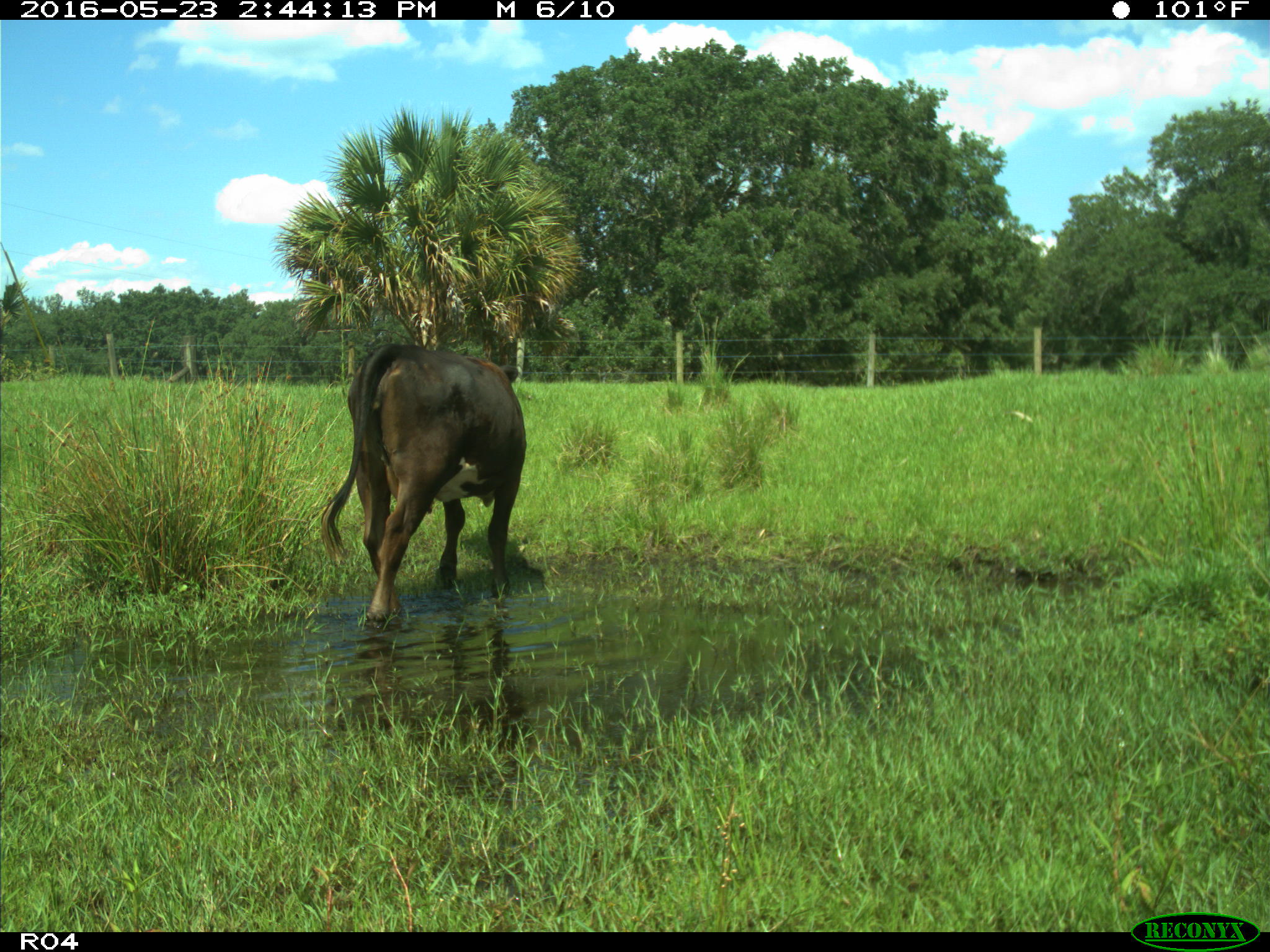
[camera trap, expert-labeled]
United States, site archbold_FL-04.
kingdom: Animalia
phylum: Chordata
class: Mammalia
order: Artiodactyla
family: Bovidae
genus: Bos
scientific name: Bos taurus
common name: domestic cow